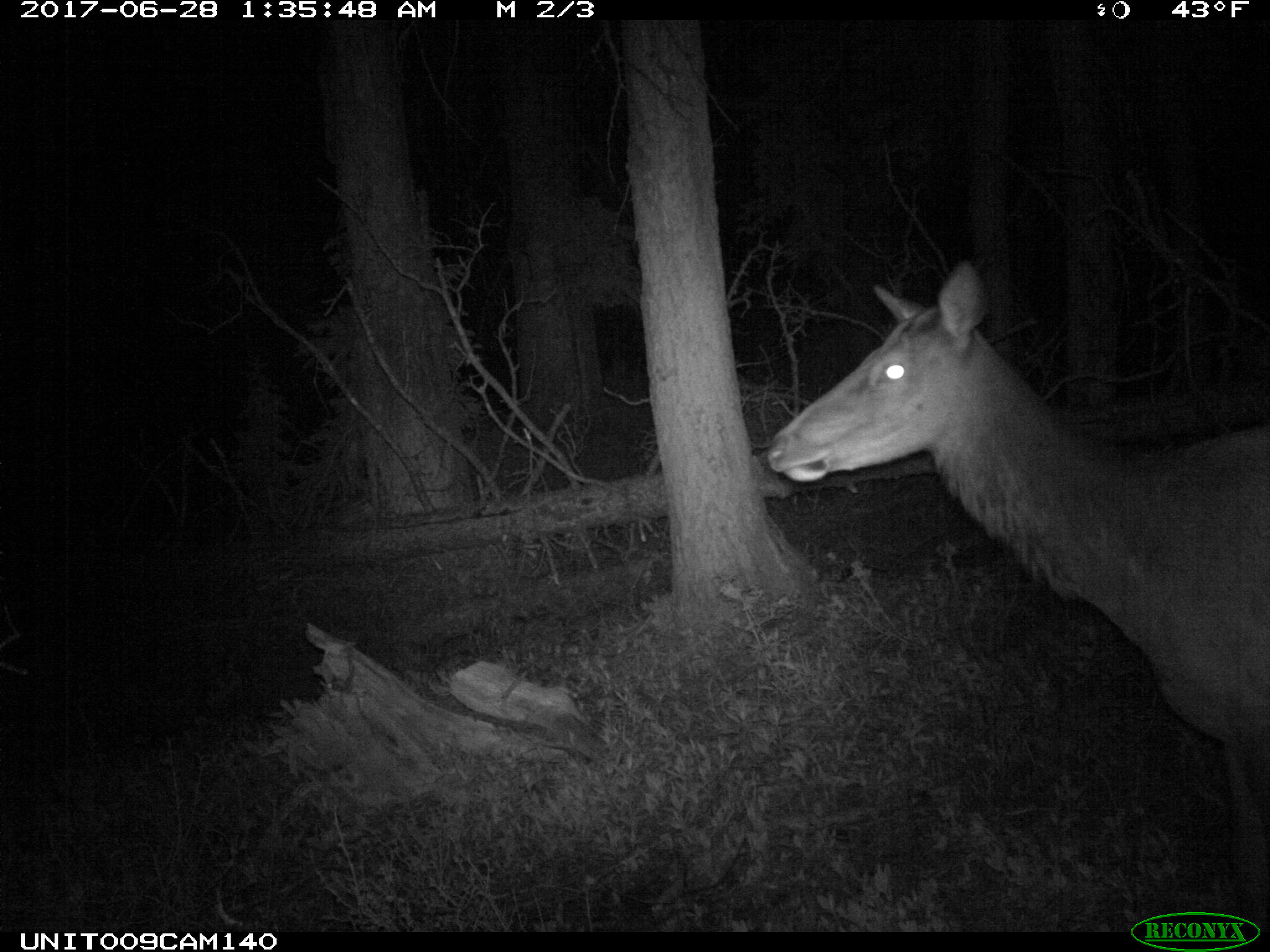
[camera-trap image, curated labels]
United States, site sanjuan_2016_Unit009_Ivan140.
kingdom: Animalia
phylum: Chordata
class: Mammalia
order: Artiodactyla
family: Cervidae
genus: Cervus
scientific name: Cervus elaphus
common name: red deer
Cervus elaphus (red deer).